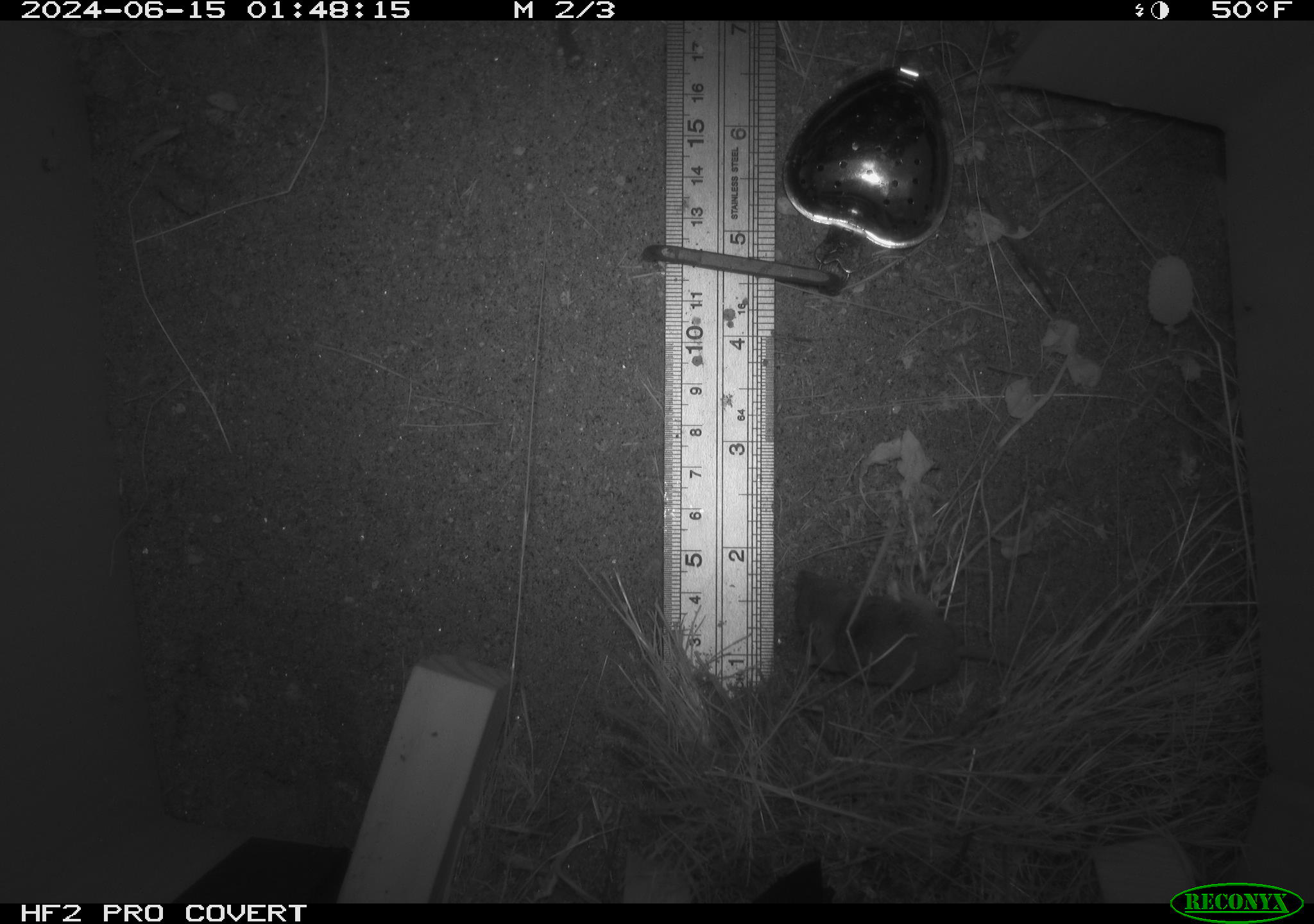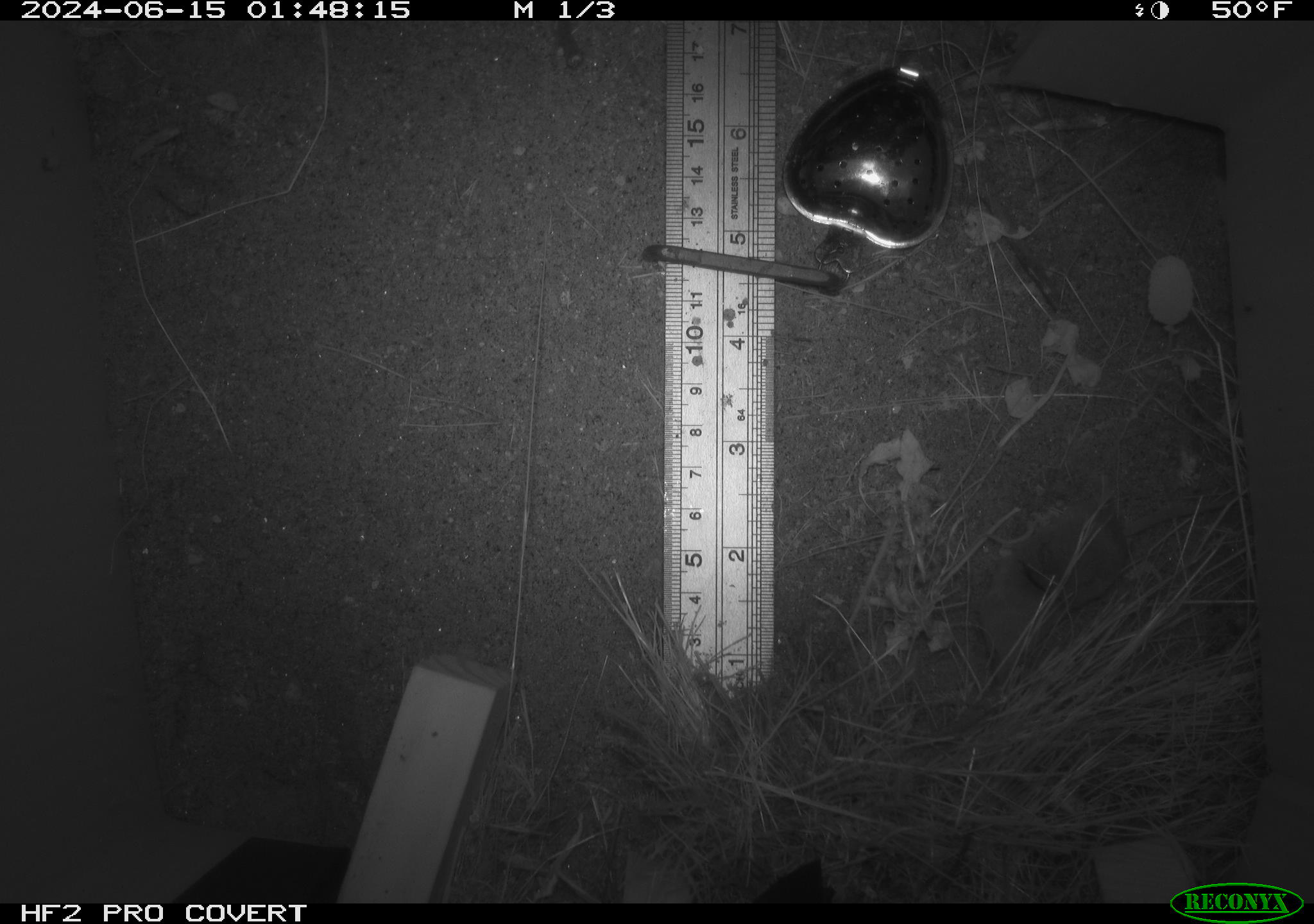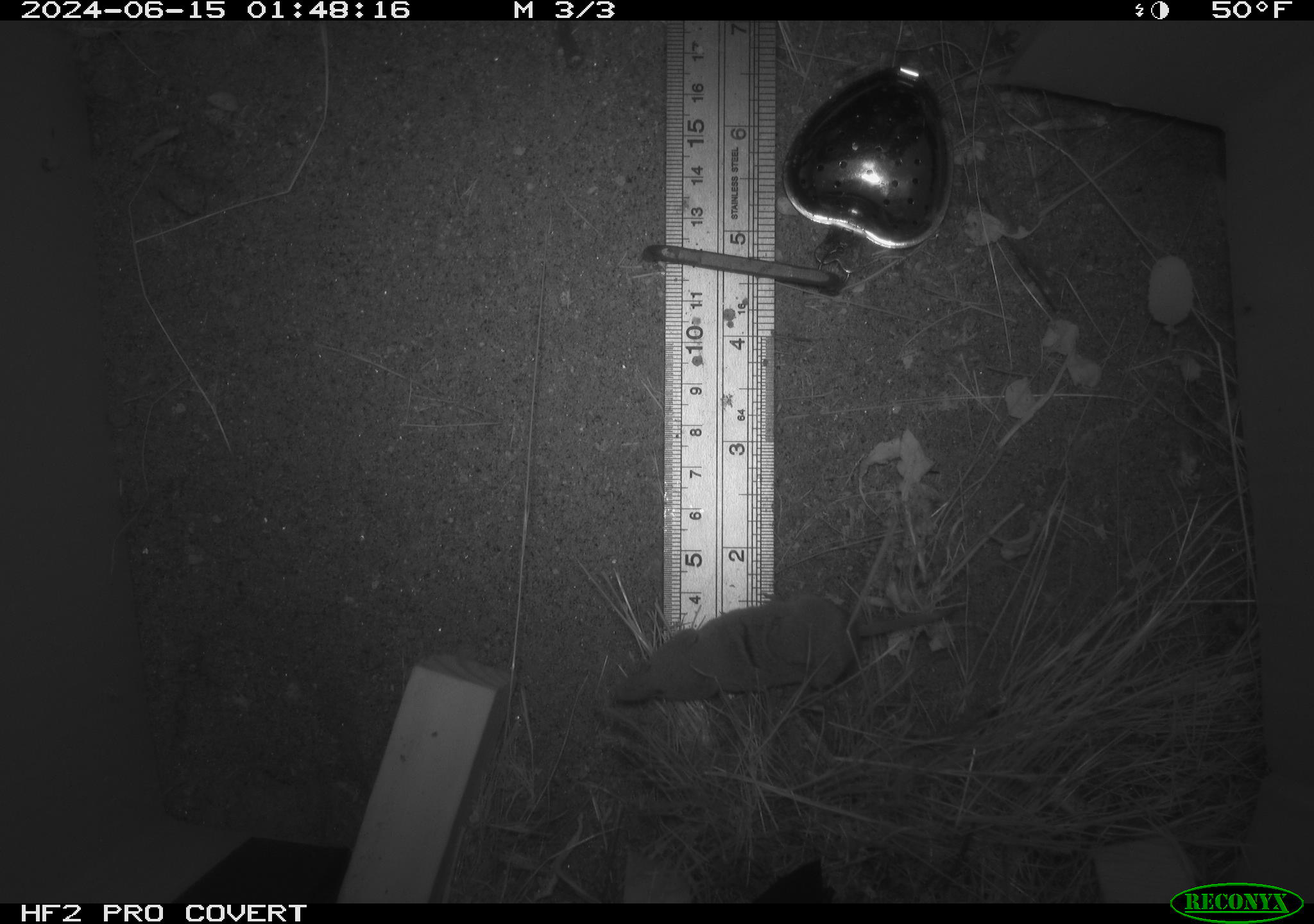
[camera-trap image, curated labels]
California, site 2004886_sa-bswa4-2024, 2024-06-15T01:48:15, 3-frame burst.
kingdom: Animalia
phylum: Chordata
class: Mammalia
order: Rodentia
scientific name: Rodentia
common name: rodent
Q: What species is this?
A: Rodent (Rodentia).